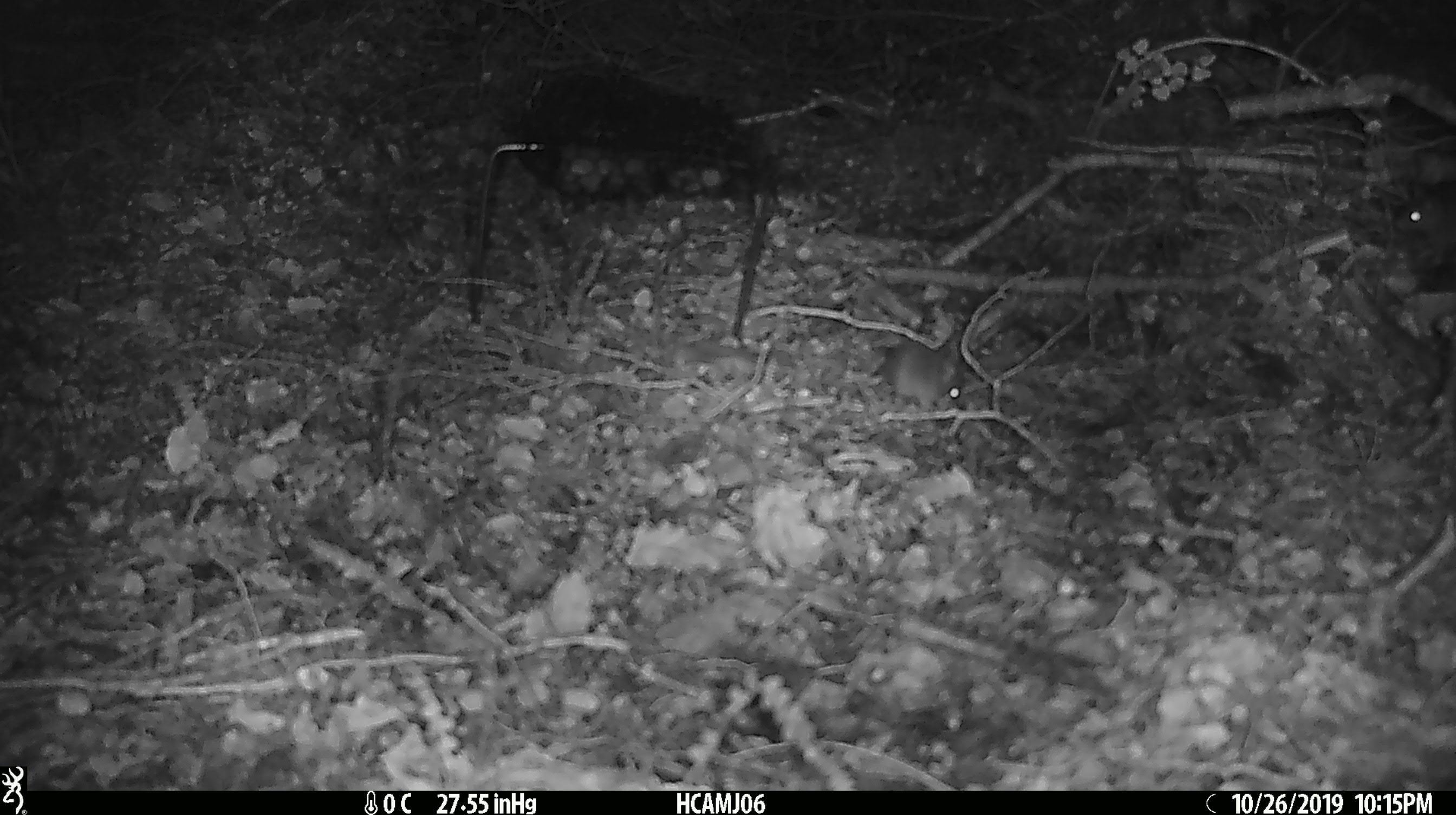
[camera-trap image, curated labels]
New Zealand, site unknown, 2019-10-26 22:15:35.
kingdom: Animalia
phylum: Chordata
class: Mammalia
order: Rodentia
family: Muridae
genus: Mus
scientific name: Mus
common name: mouse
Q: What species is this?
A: Mouse (Mus).